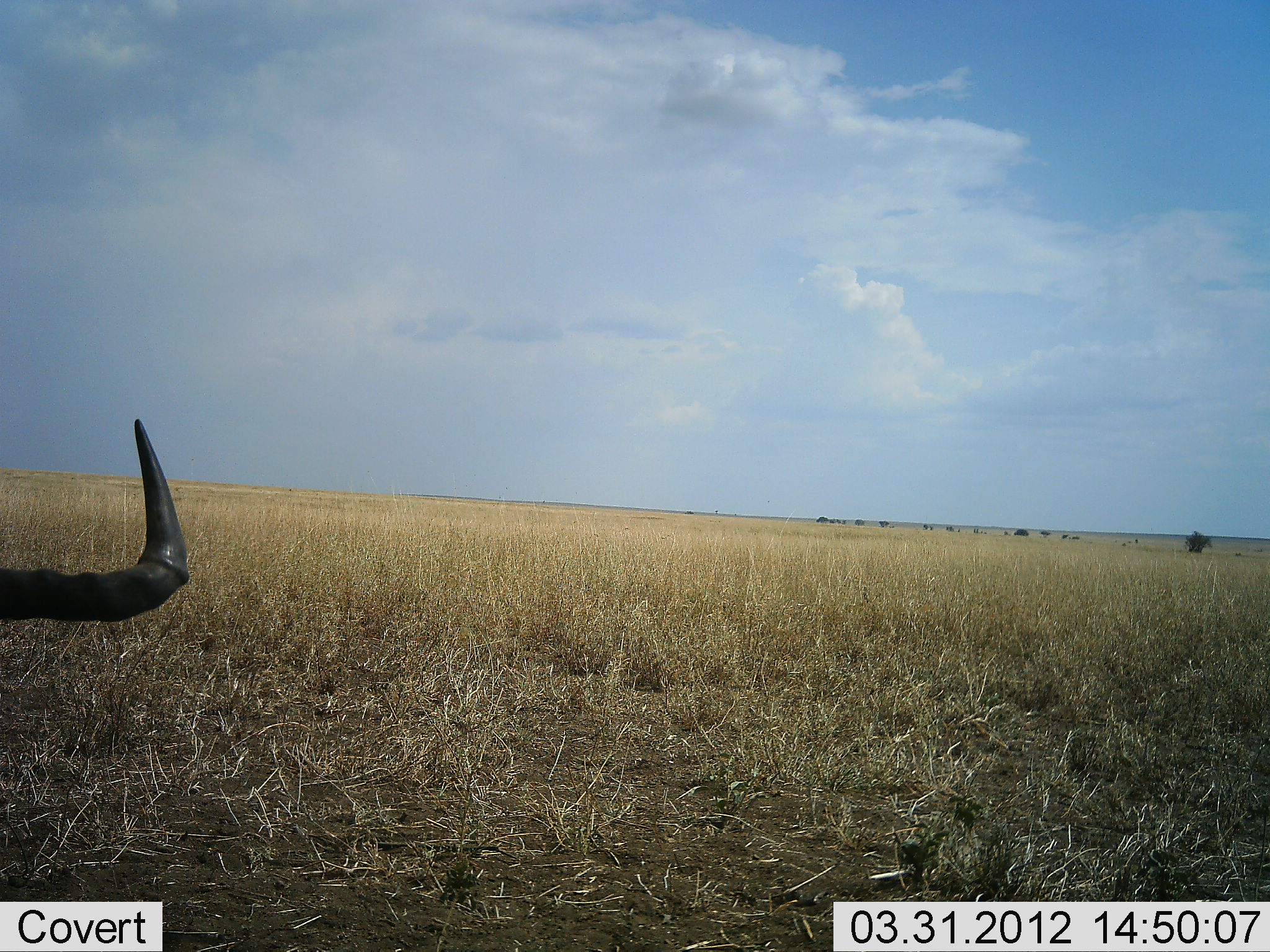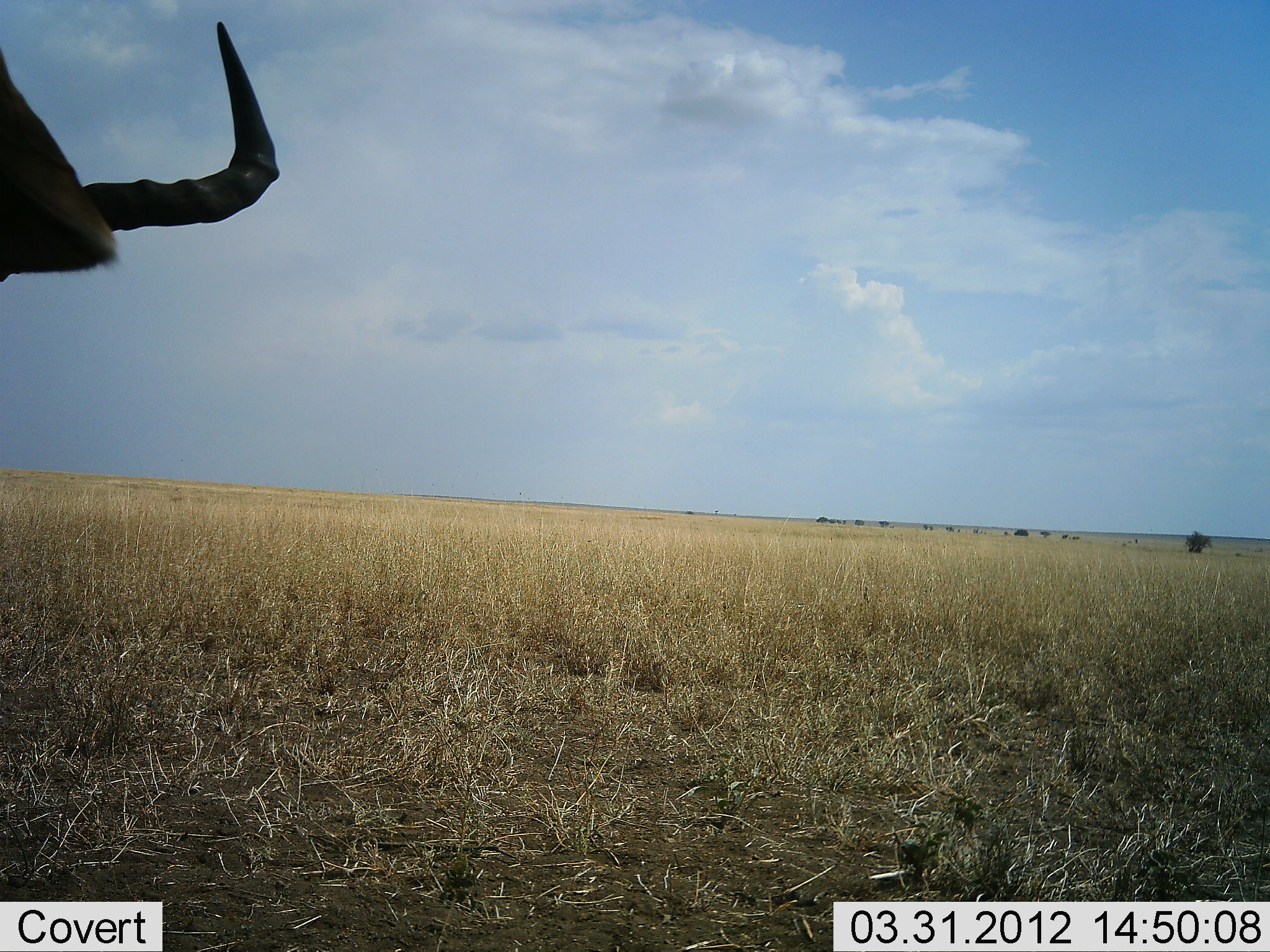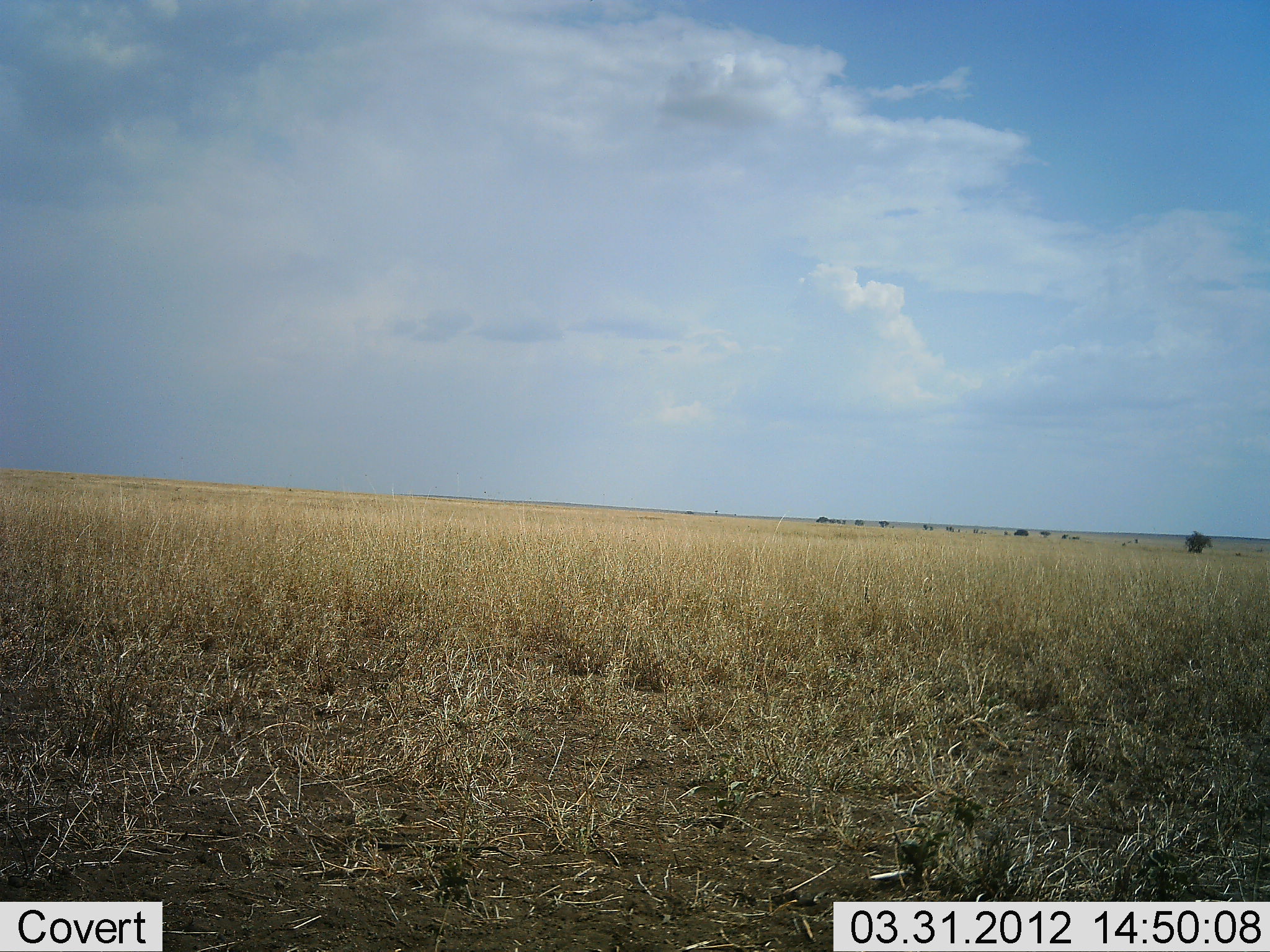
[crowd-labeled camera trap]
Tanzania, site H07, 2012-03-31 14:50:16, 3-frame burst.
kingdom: Animalia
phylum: Chordata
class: Mammalia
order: Artiodactyla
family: Bovidae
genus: Connochaetes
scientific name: Connochaetes taurinus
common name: blue wildebeest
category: wildebeest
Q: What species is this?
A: Wildebeest (blue wildebeest) (Connochaetes taurinus).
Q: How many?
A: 1.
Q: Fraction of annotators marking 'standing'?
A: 100%.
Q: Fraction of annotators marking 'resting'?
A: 0%.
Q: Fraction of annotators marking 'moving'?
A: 11%.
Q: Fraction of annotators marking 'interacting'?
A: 0%.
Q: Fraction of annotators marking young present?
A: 0%.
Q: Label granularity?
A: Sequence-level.